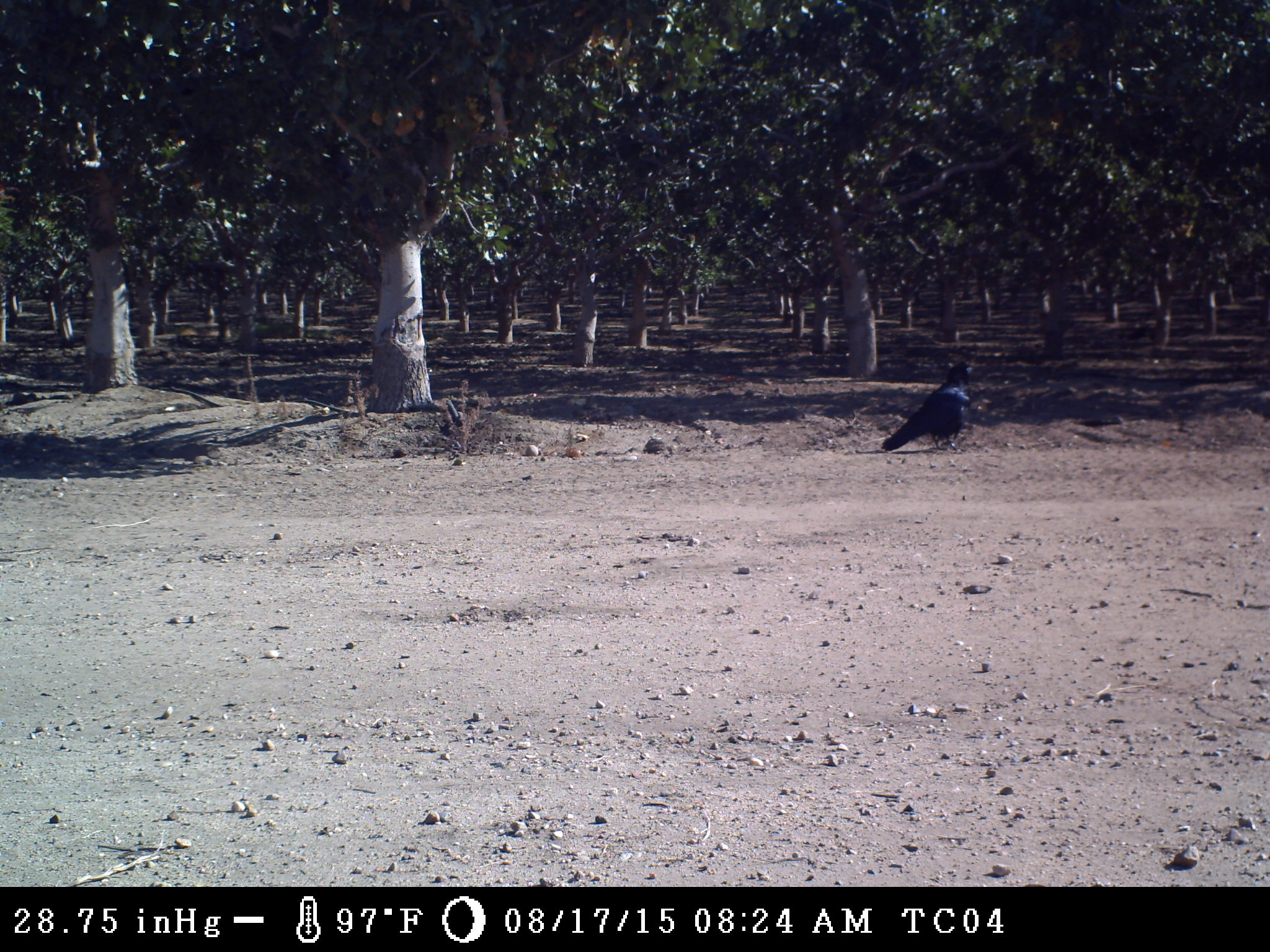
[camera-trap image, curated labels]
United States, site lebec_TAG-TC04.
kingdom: Animalia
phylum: Chordata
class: Aves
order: Passeriformes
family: Corvidae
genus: Corvus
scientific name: Corvus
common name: crows and ravens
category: unidentified corvus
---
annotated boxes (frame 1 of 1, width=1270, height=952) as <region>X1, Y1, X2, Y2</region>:
animal: <region>881, 362, 982, 452</region>